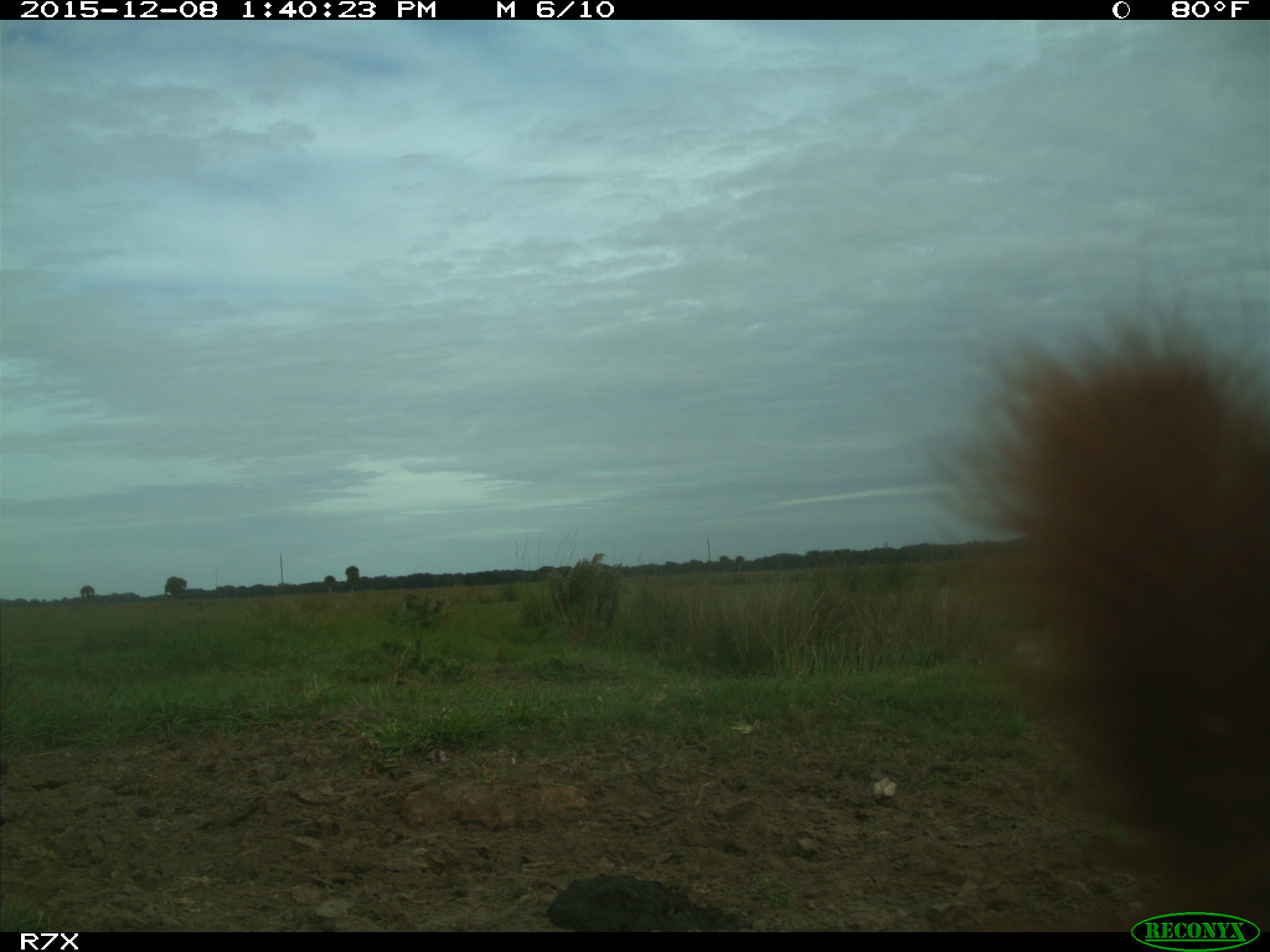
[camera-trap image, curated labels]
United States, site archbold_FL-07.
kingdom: Animalia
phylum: Chordata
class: Mammalia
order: Artiodactyla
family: Bovidae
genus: Bos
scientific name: Bos taurus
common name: domestic cow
Bos taurus (domestic cow).